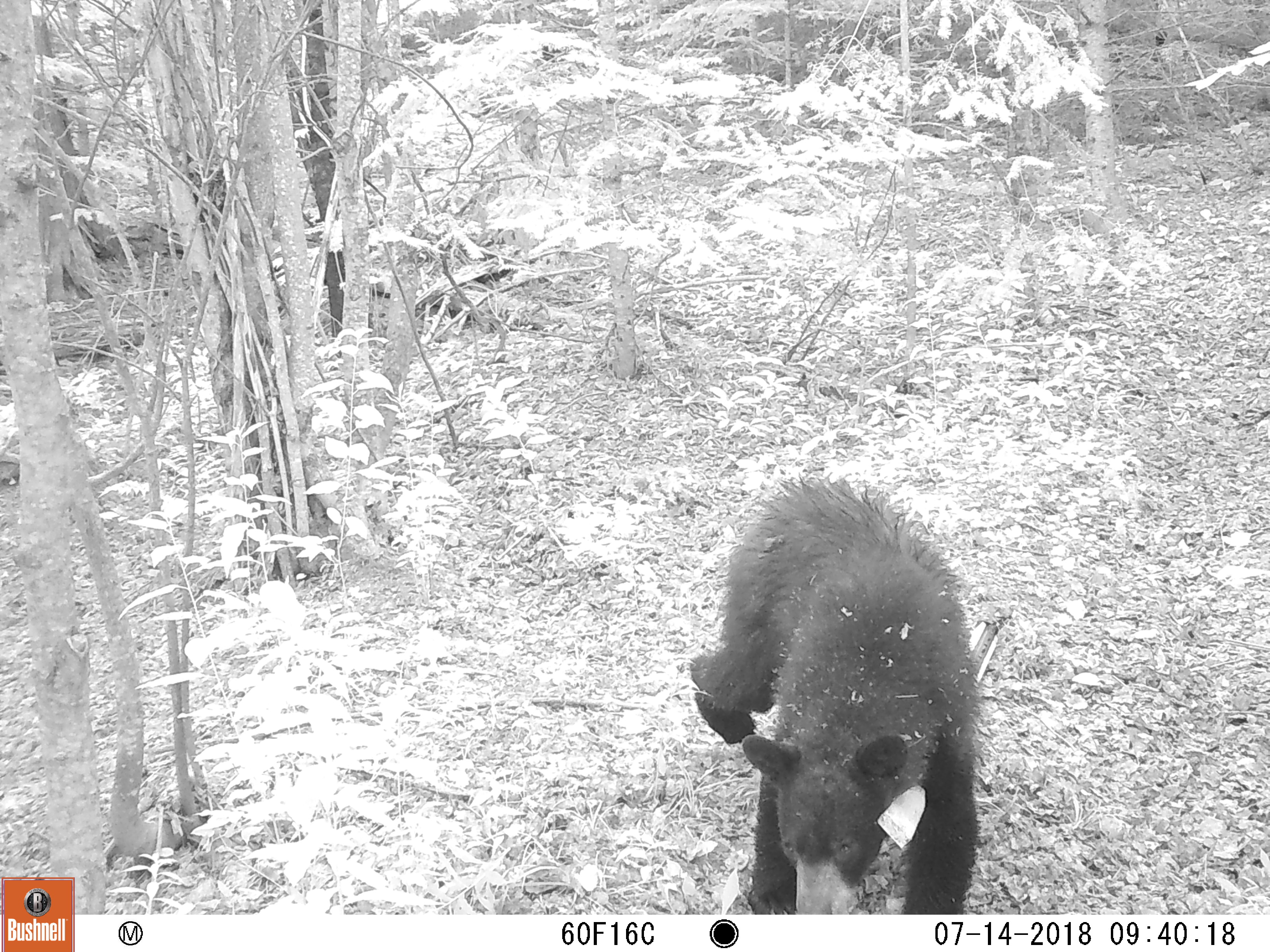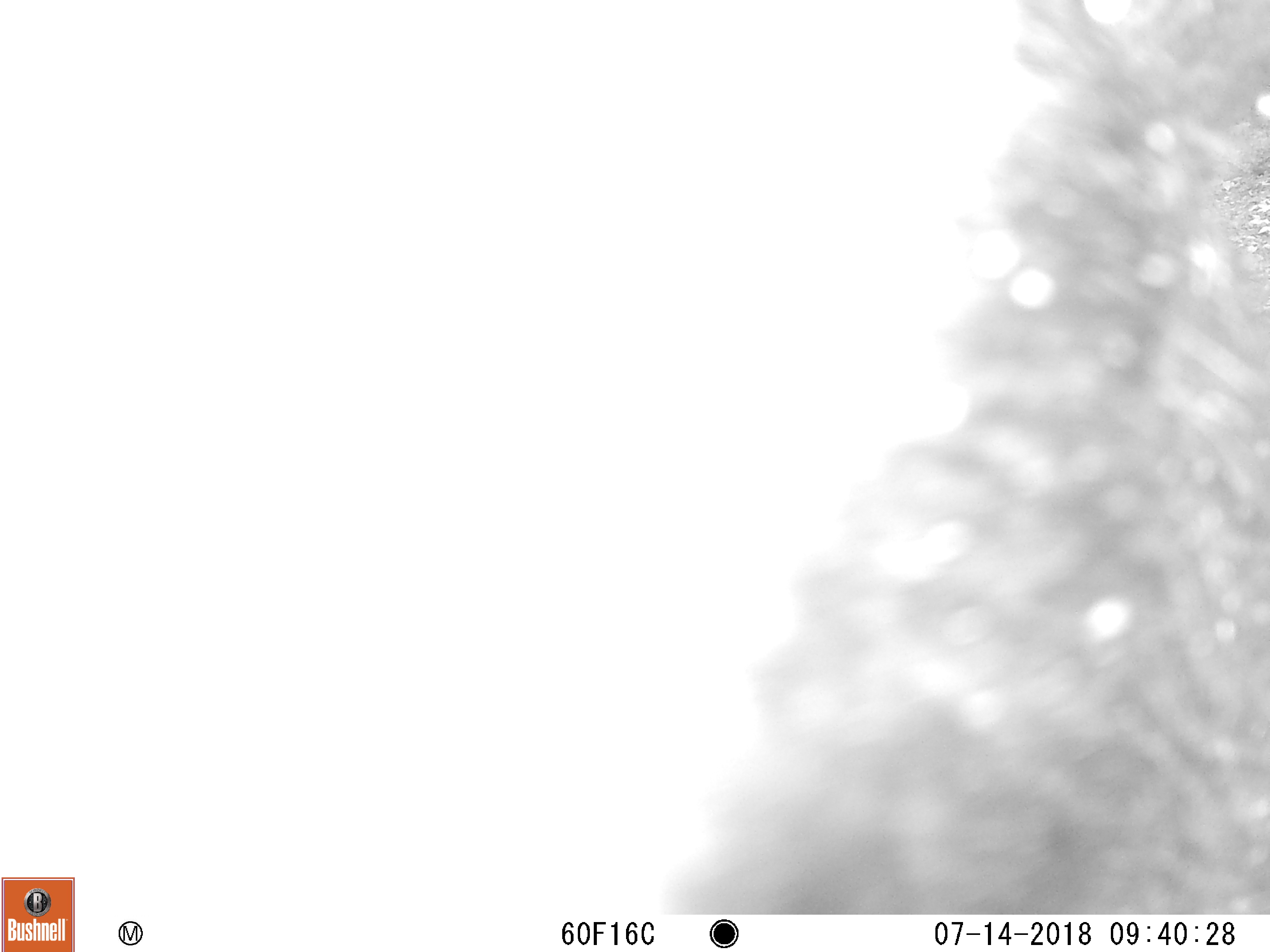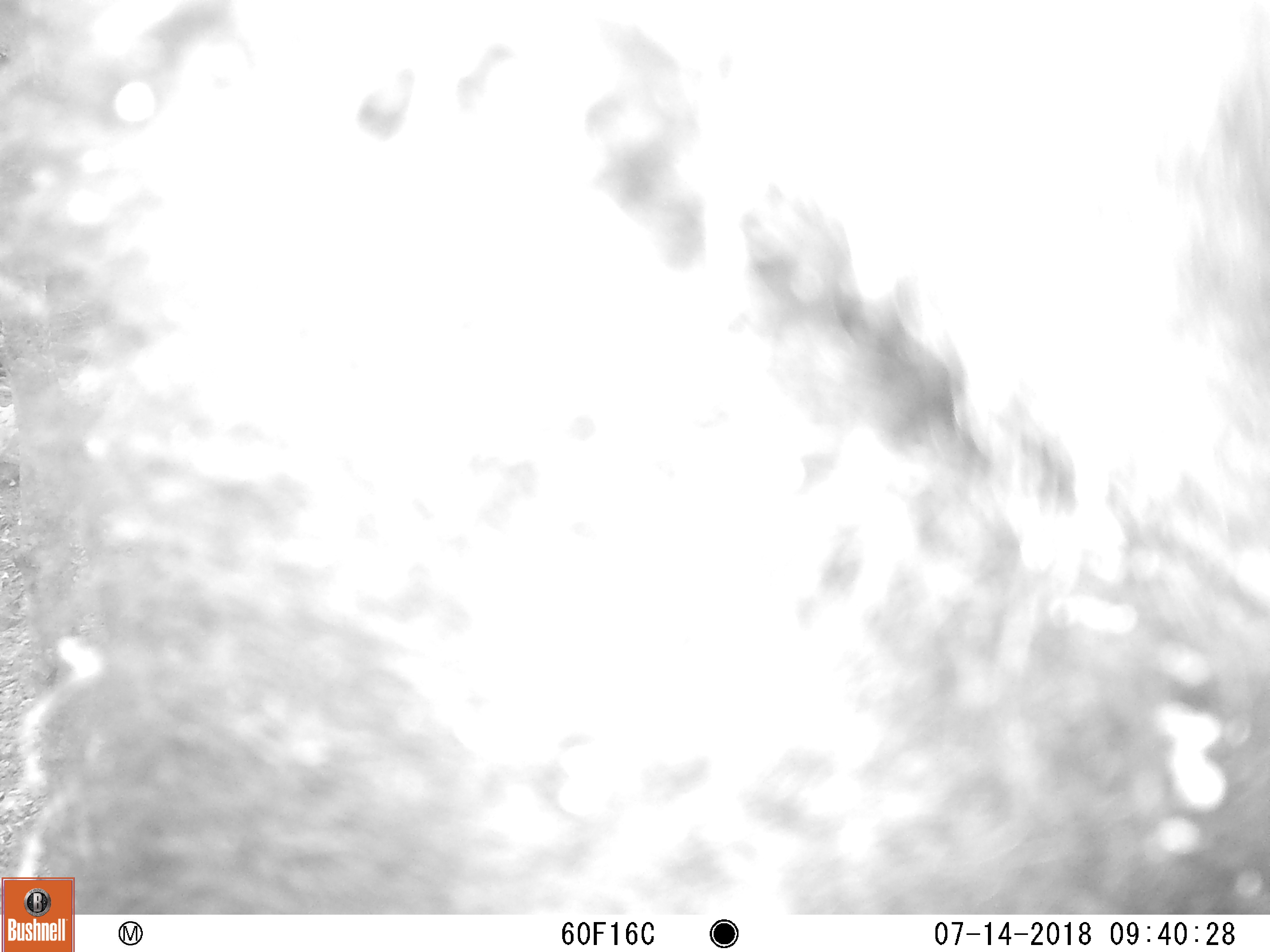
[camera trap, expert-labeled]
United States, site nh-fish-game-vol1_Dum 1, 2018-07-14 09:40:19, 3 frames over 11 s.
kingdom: Animalia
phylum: Chordata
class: Mammalia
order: Carnivora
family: Ursidae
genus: Ursus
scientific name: Ursus americanus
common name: black bear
Black bear (Ursus americanus).